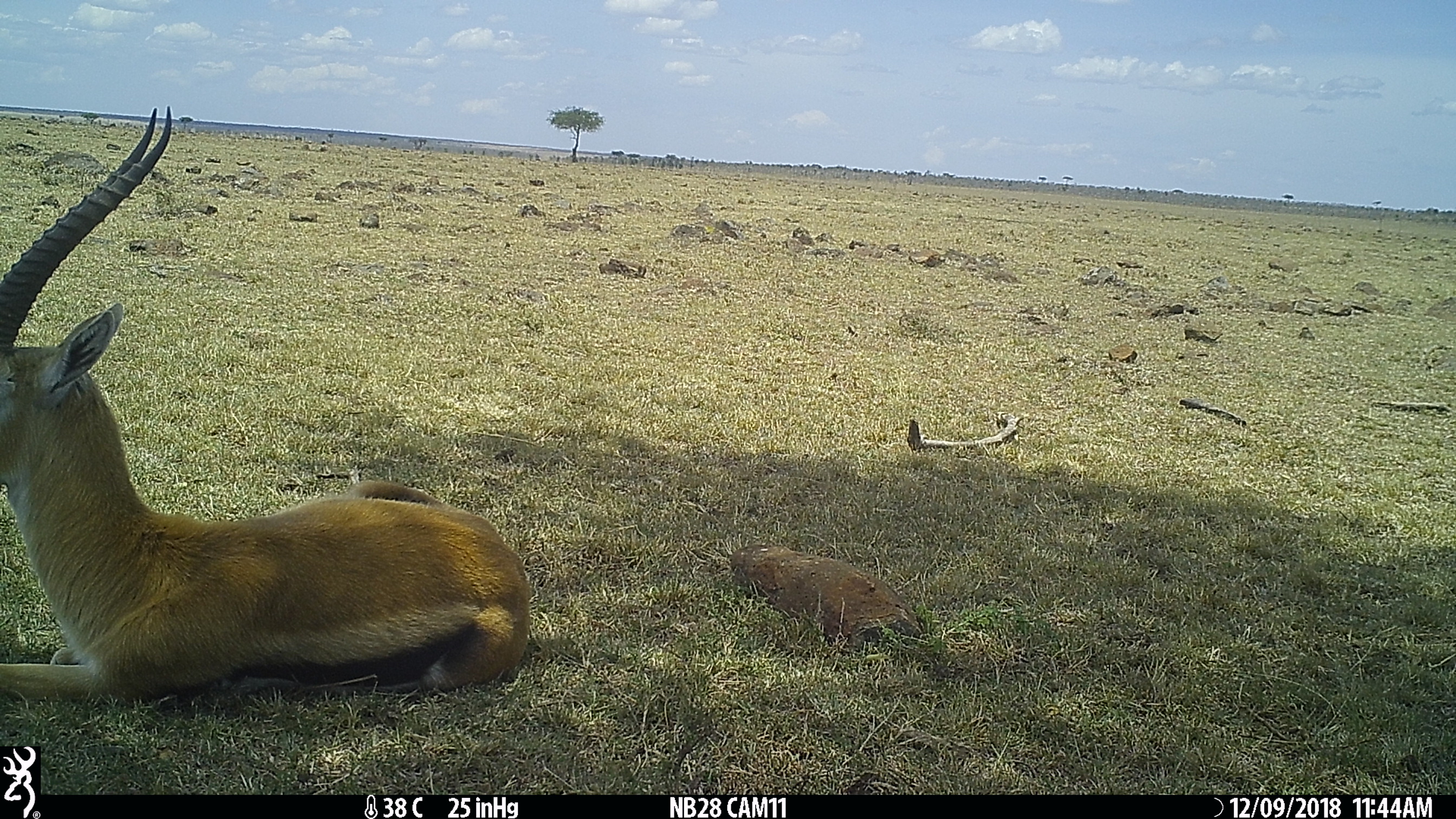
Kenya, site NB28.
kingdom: Animalia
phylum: Chordata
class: Mammalia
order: Artiodactyla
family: Bovidae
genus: Eudorcas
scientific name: Eudorcas thomsonii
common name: thomon's gazelle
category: gazelle thomsons